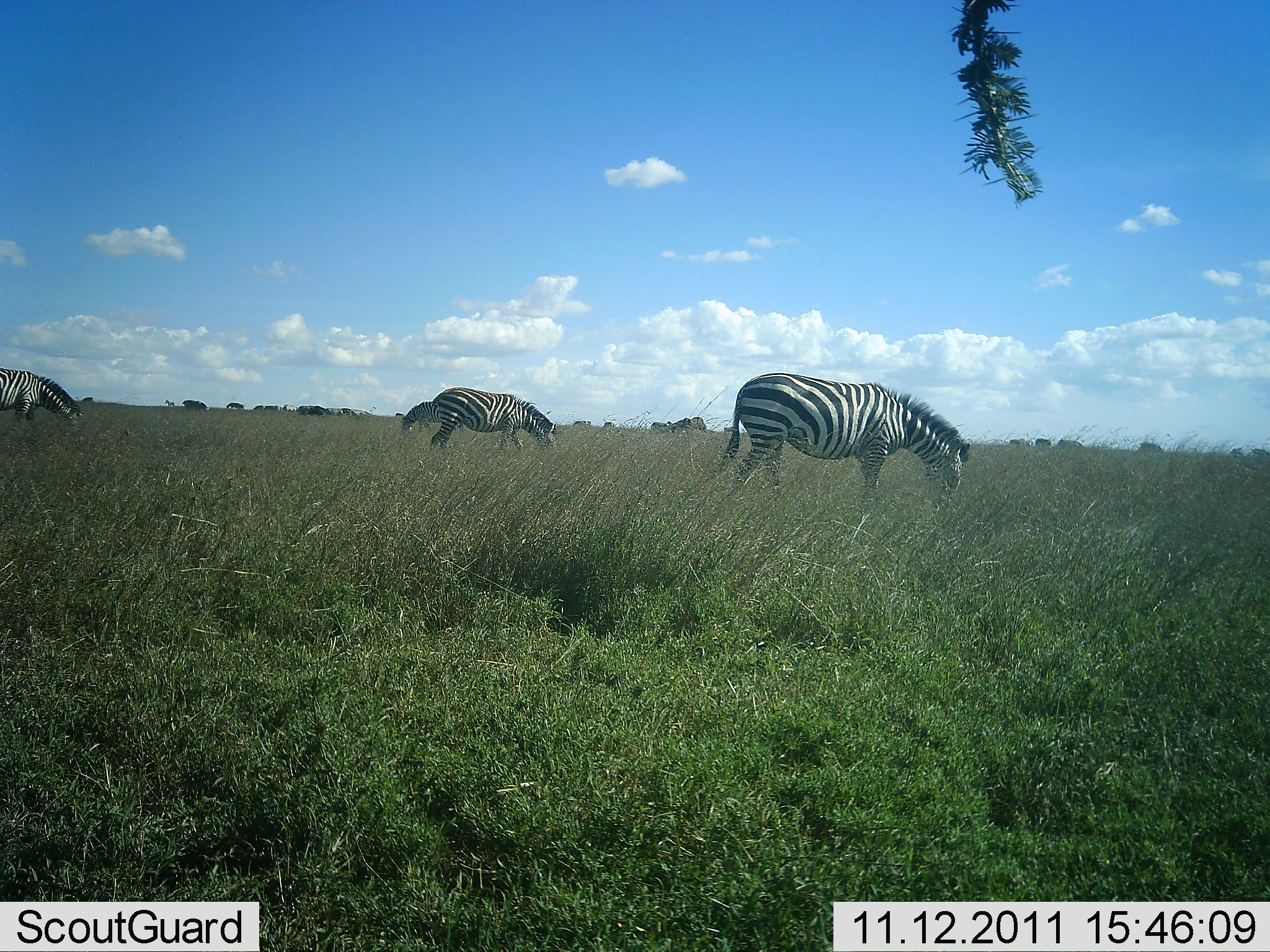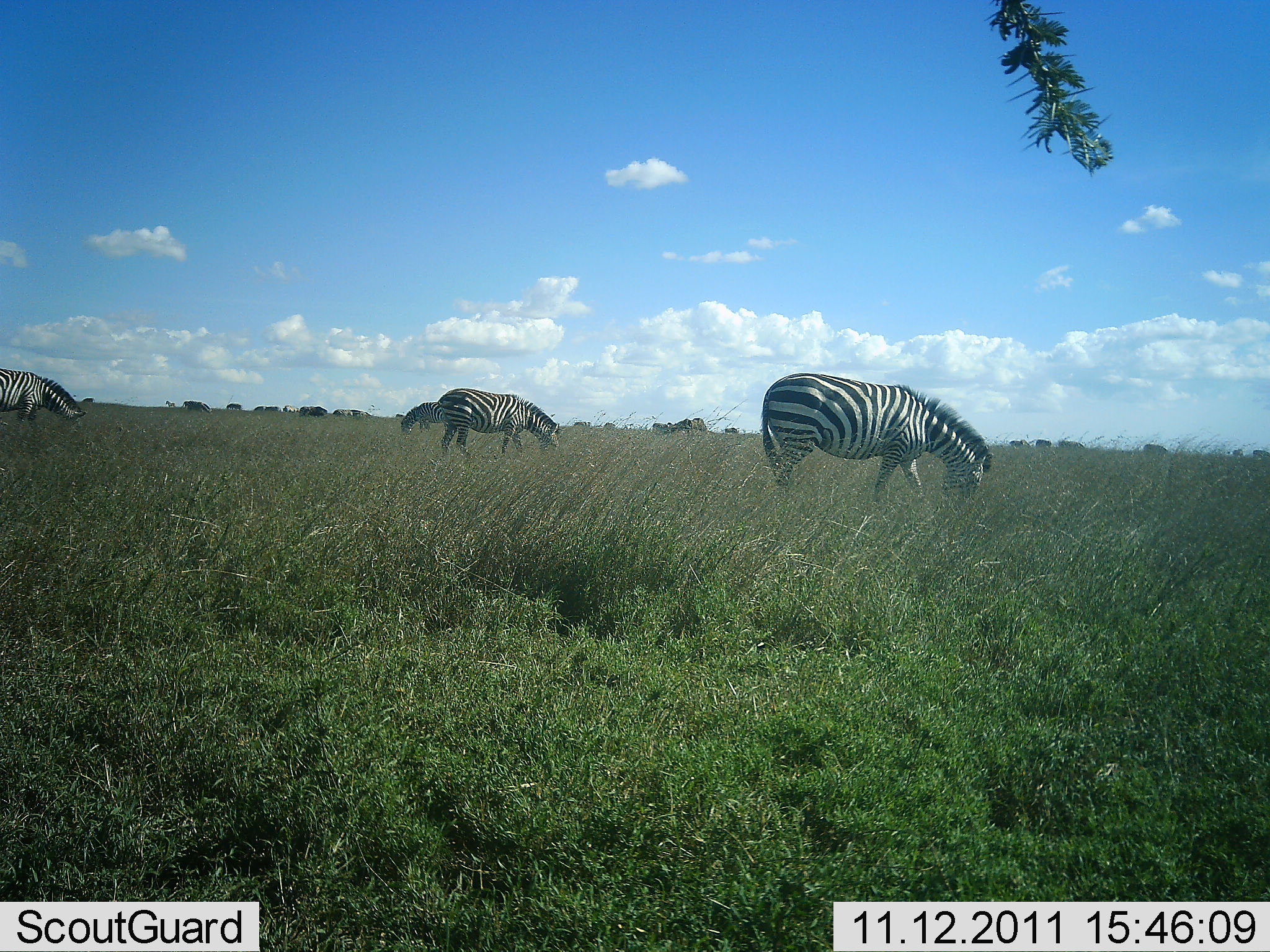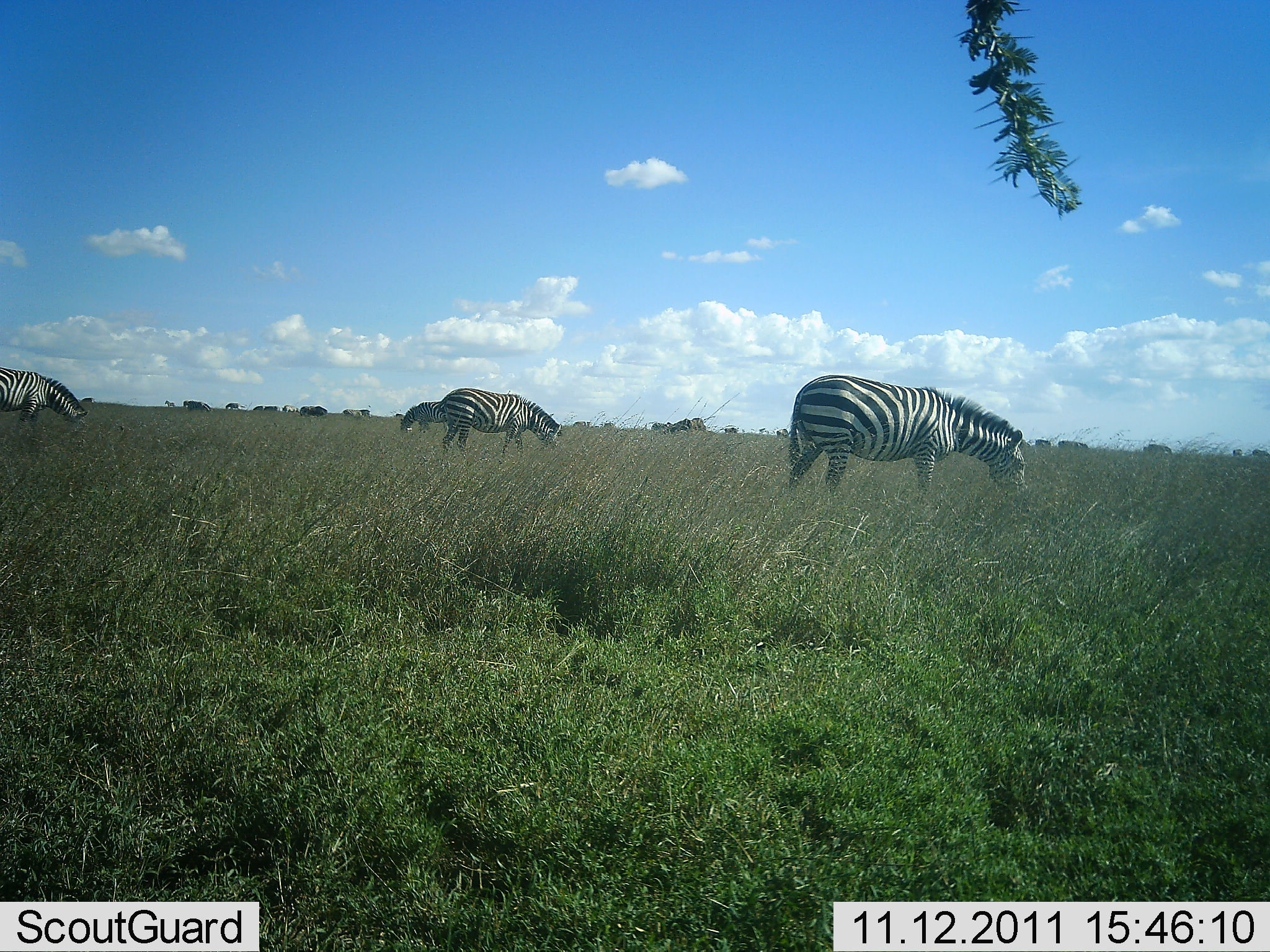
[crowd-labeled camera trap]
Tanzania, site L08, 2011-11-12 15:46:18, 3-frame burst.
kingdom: Animalia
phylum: Chordata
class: Mammalia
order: Perissodactyla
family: Equidae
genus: Equus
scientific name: Equus quagga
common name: plains zebra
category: zebra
Zebra (plains zebra) (Equus quagga), count 4. Behavior (volunteer vote fractions): standing 18%, resting 0%, moving 18%, interacting 0%. Young present (vote fraction): 0%. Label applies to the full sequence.